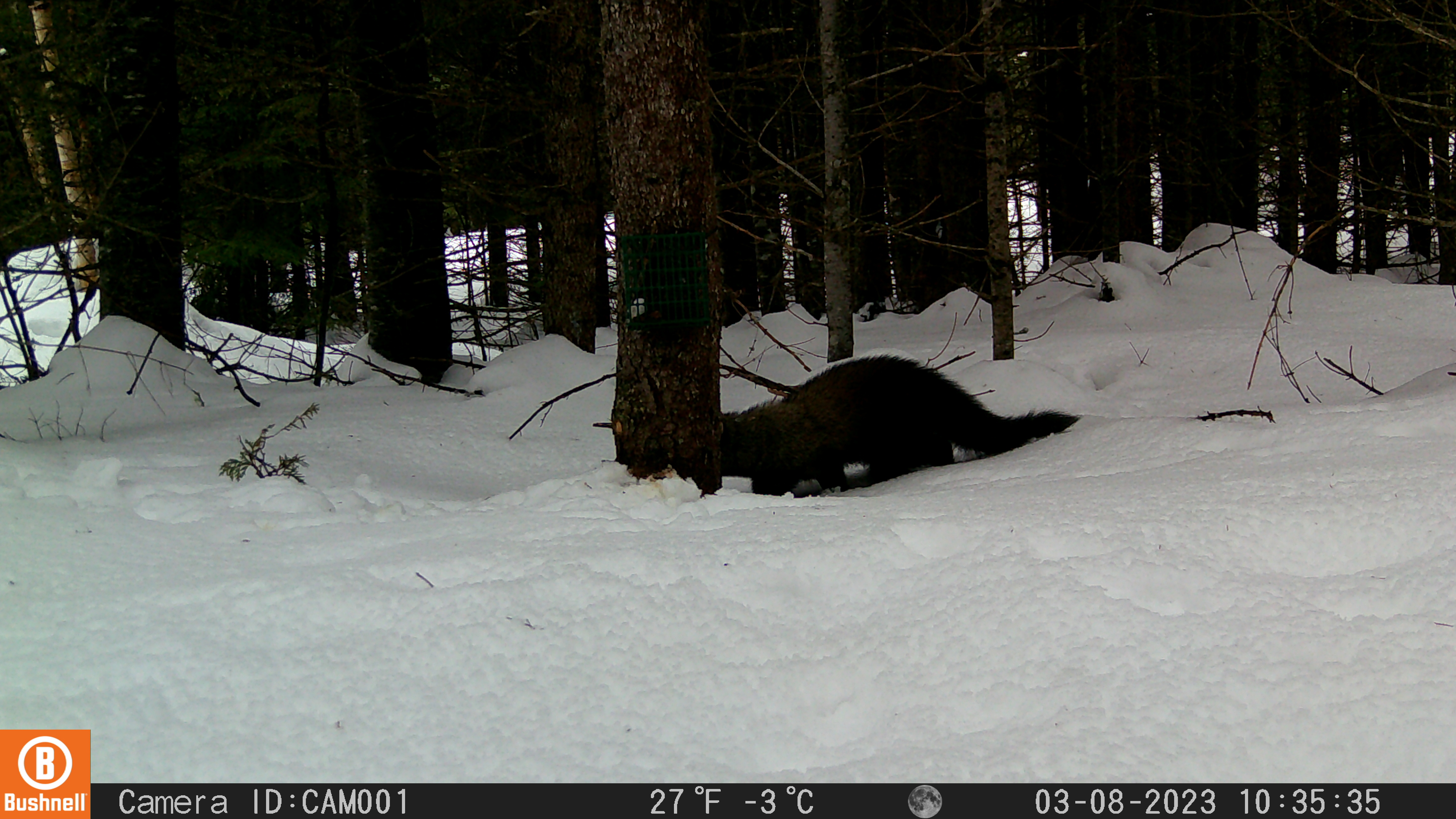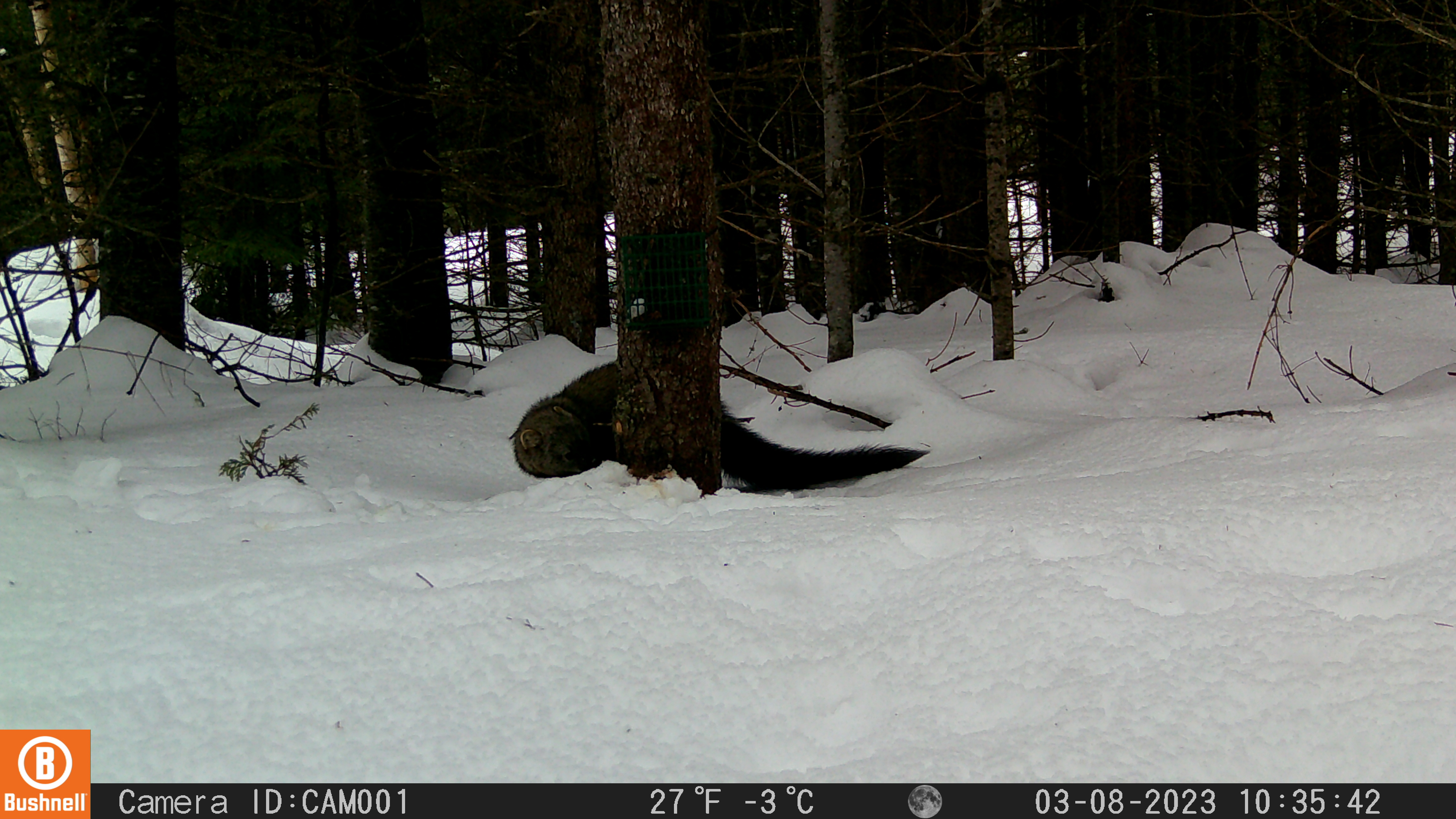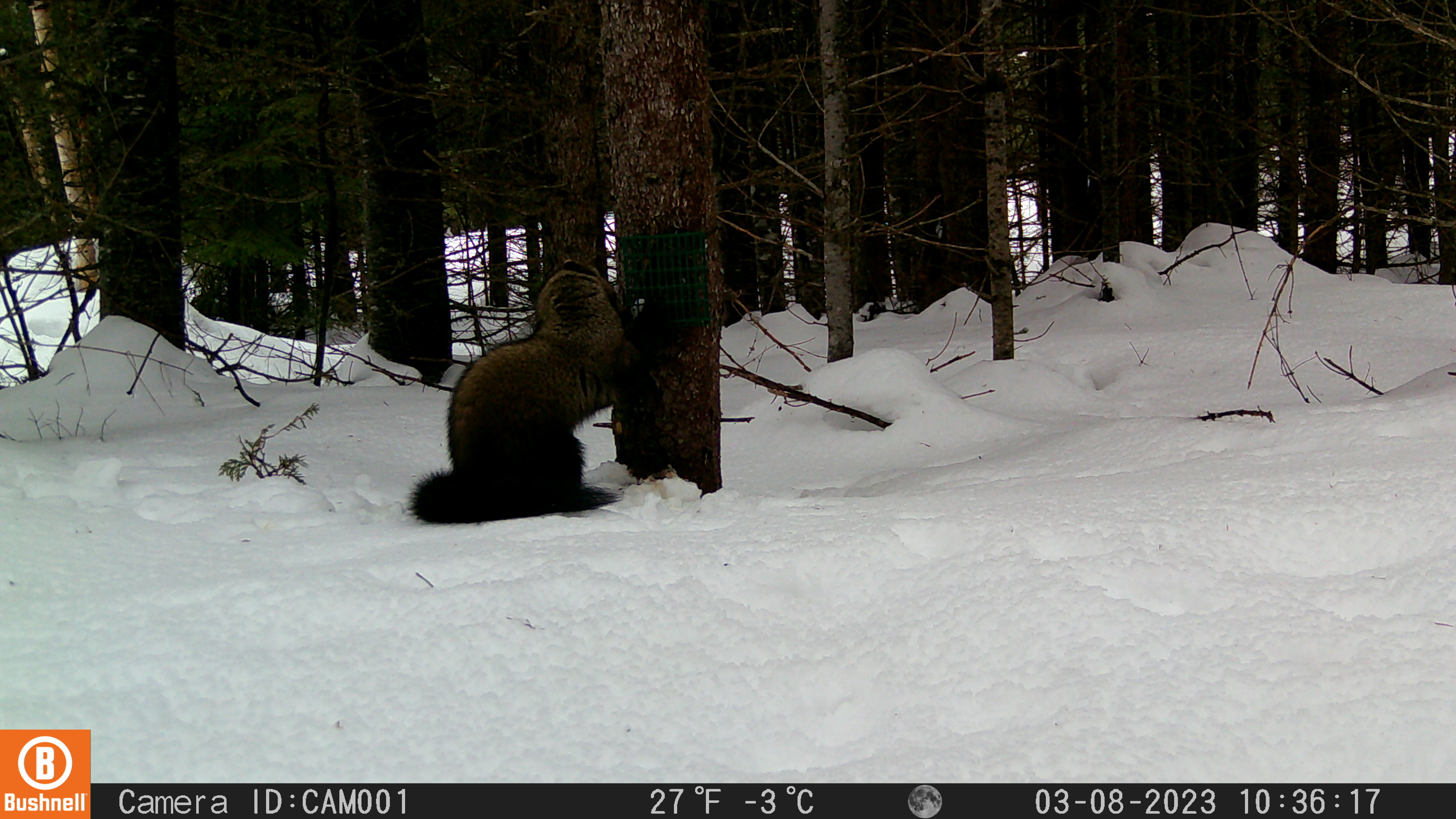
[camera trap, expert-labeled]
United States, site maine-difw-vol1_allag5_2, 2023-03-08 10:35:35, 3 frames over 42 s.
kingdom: Animalia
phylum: Chordata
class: Mammalia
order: Carnivora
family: Mustelidae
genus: Pekania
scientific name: Pekania pennanti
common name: fisher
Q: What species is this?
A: Fisher (Pekania pennanti).